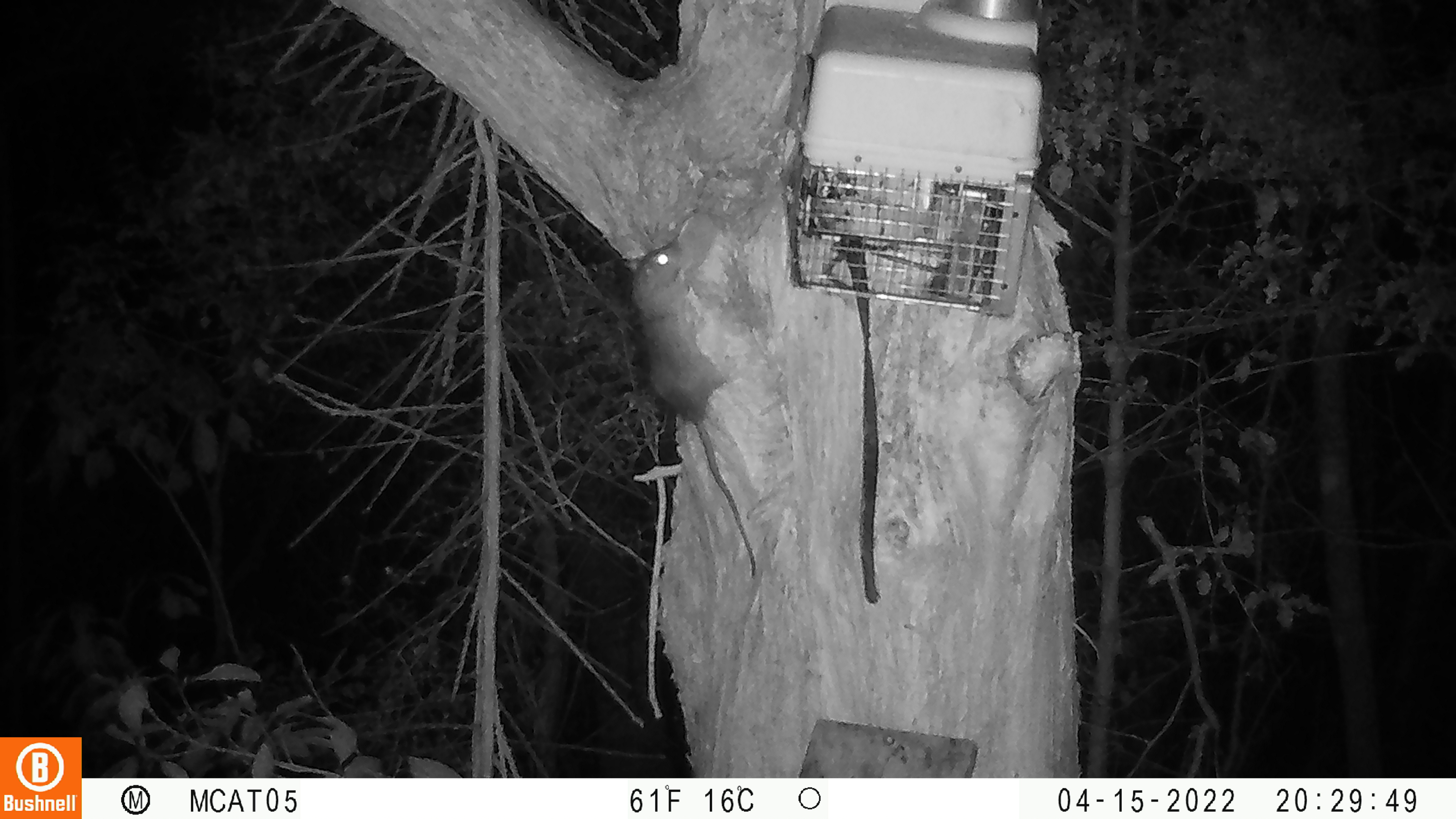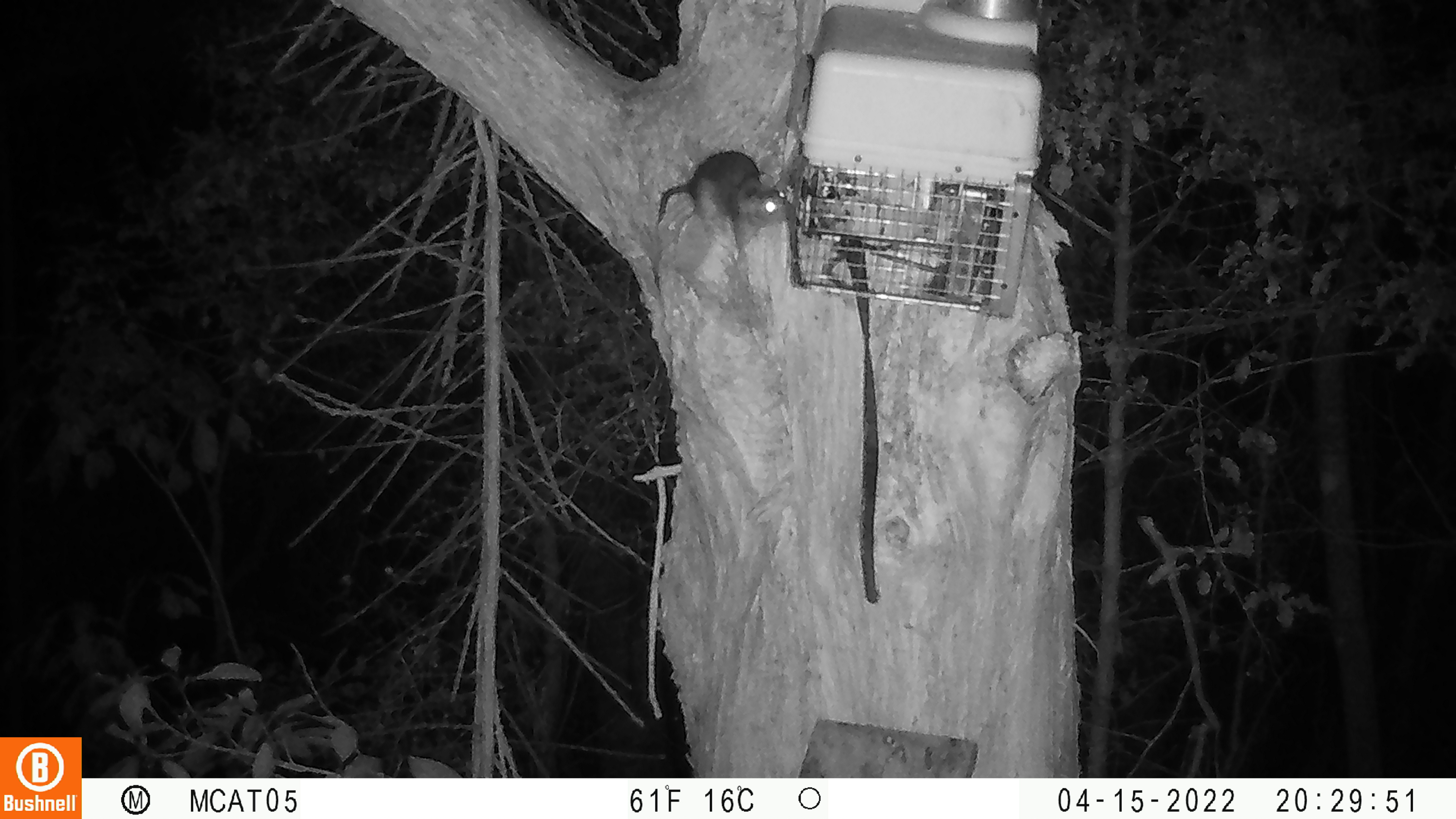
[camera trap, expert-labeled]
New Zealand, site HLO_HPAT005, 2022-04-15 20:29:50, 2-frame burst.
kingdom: Animalia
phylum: Chordata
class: Mammalia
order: Rodentia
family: Muridae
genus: Rattus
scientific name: Rattus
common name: rat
Rat (Rattus).